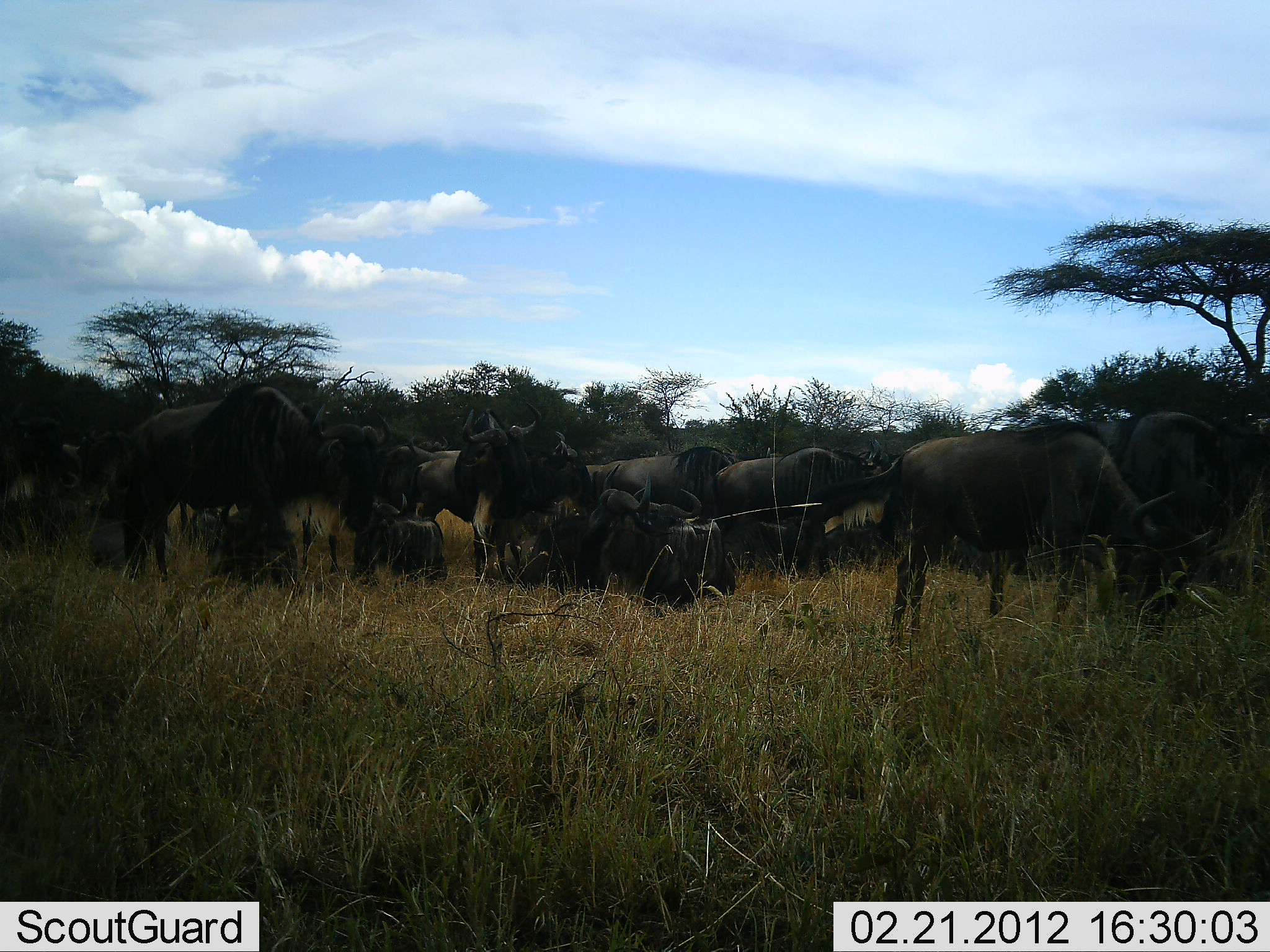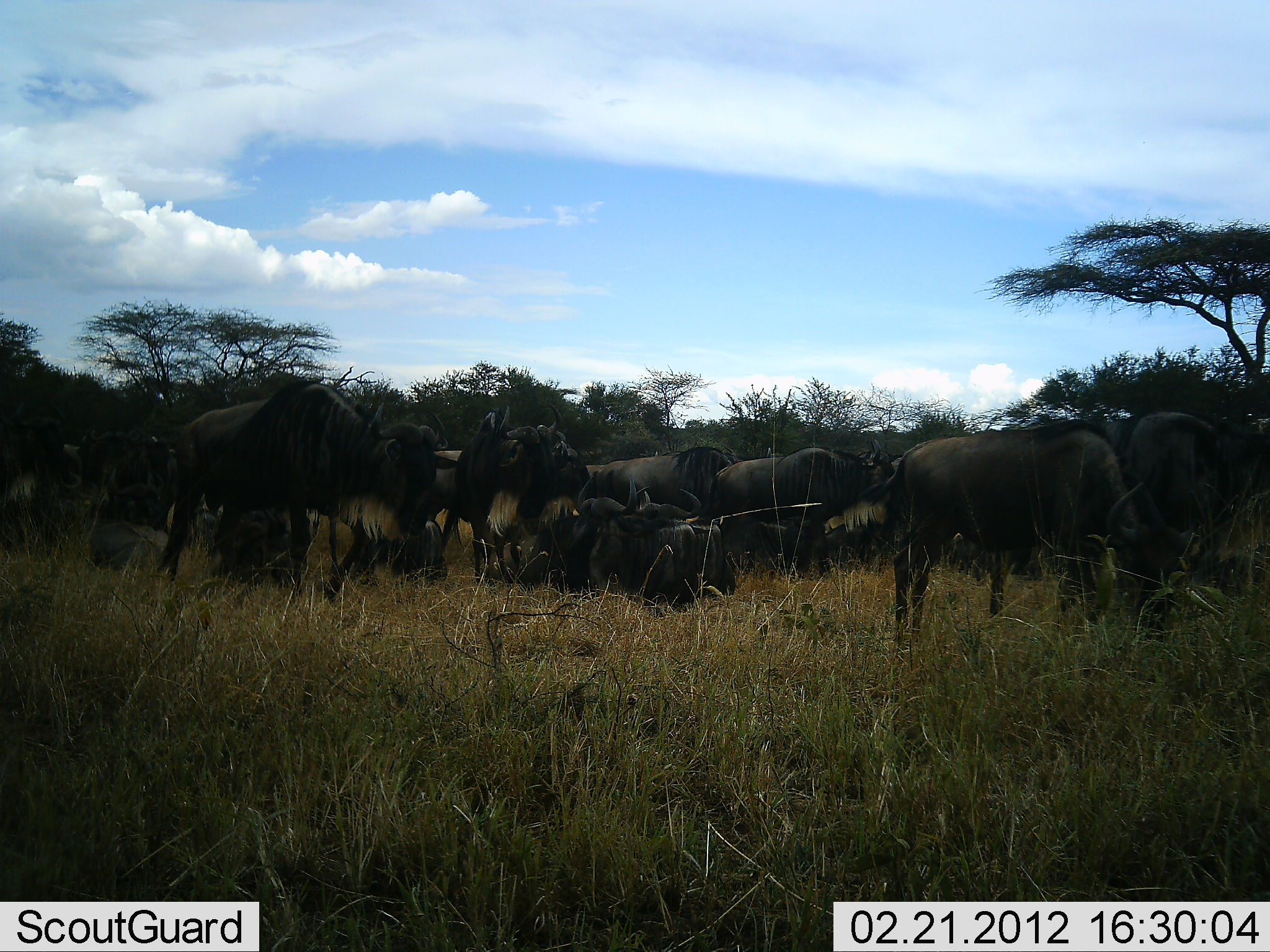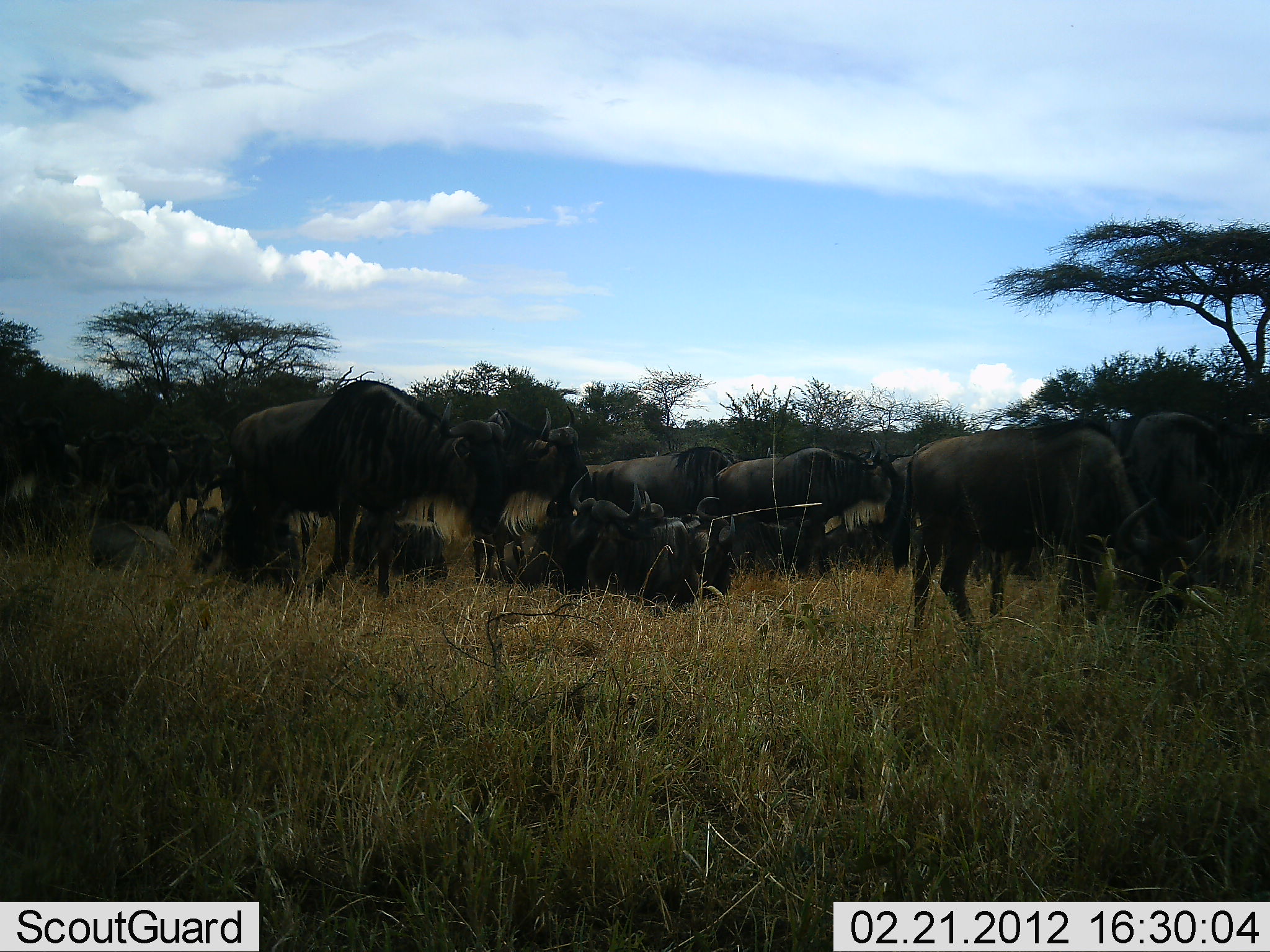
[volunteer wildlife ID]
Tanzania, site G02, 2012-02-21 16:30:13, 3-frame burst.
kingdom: Animalia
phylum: Chordata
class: Mammalia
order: Artiodactyla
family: Bovidae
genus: Connochaetes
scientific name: Connochaetes taurinus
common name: blue wildebeest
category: wildebeest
Wildebeest (blue wildebeest) (Connochaetes taurinus), count 11-50. Behavior (volunteer vote fractions): standing 87%, resting 100%, moving 40%, interacting 7%. Young present (vote fraction): 7%. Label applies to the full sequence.